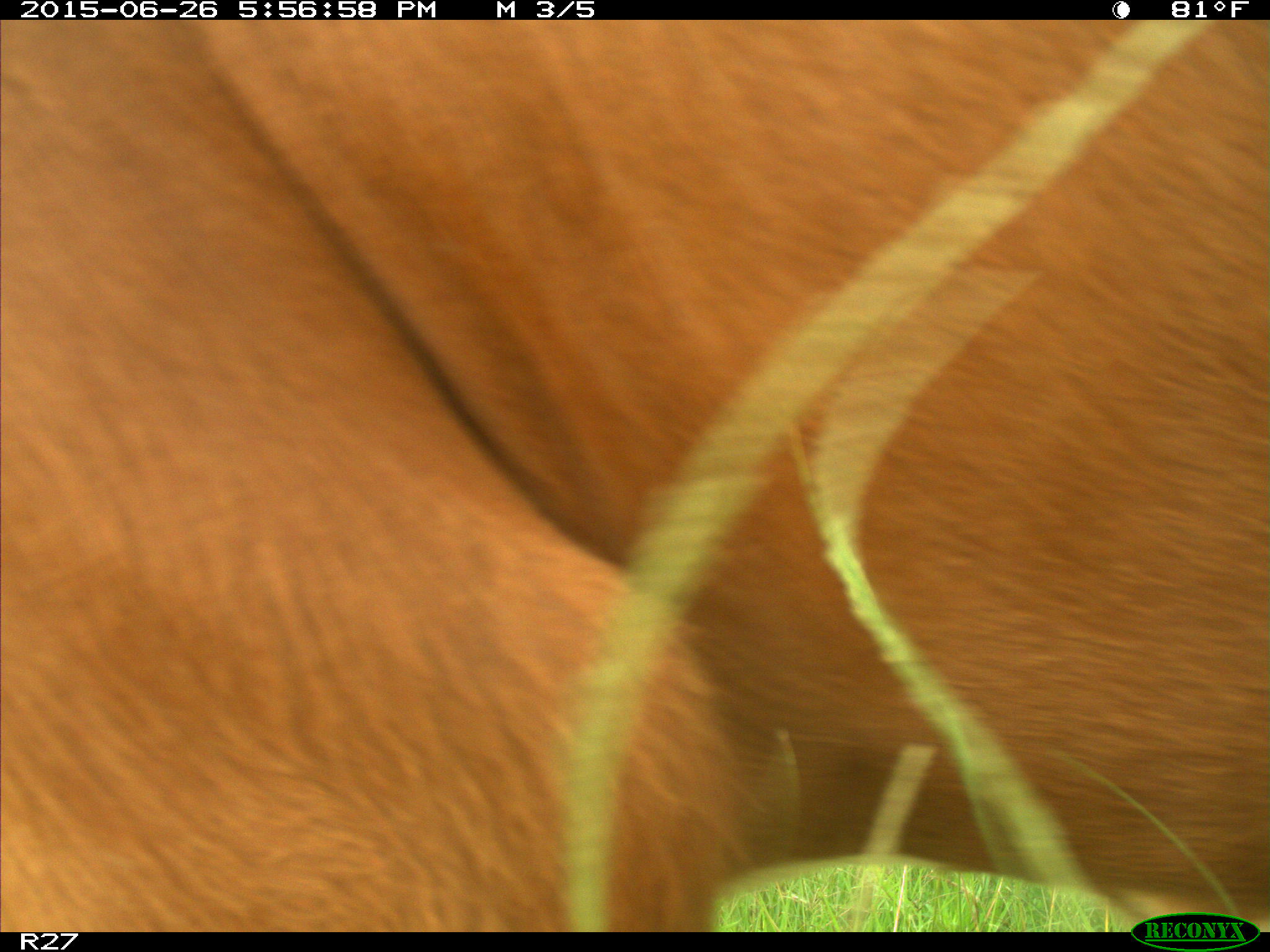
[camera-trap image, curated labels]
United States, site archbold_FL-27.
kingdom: Animalia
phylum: Chordata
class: Mammalia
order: Artiodactyla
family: Bovidae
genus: Bos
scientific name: Bos taurus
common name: domestic cow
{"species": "Bos taurus (domestic cow)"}